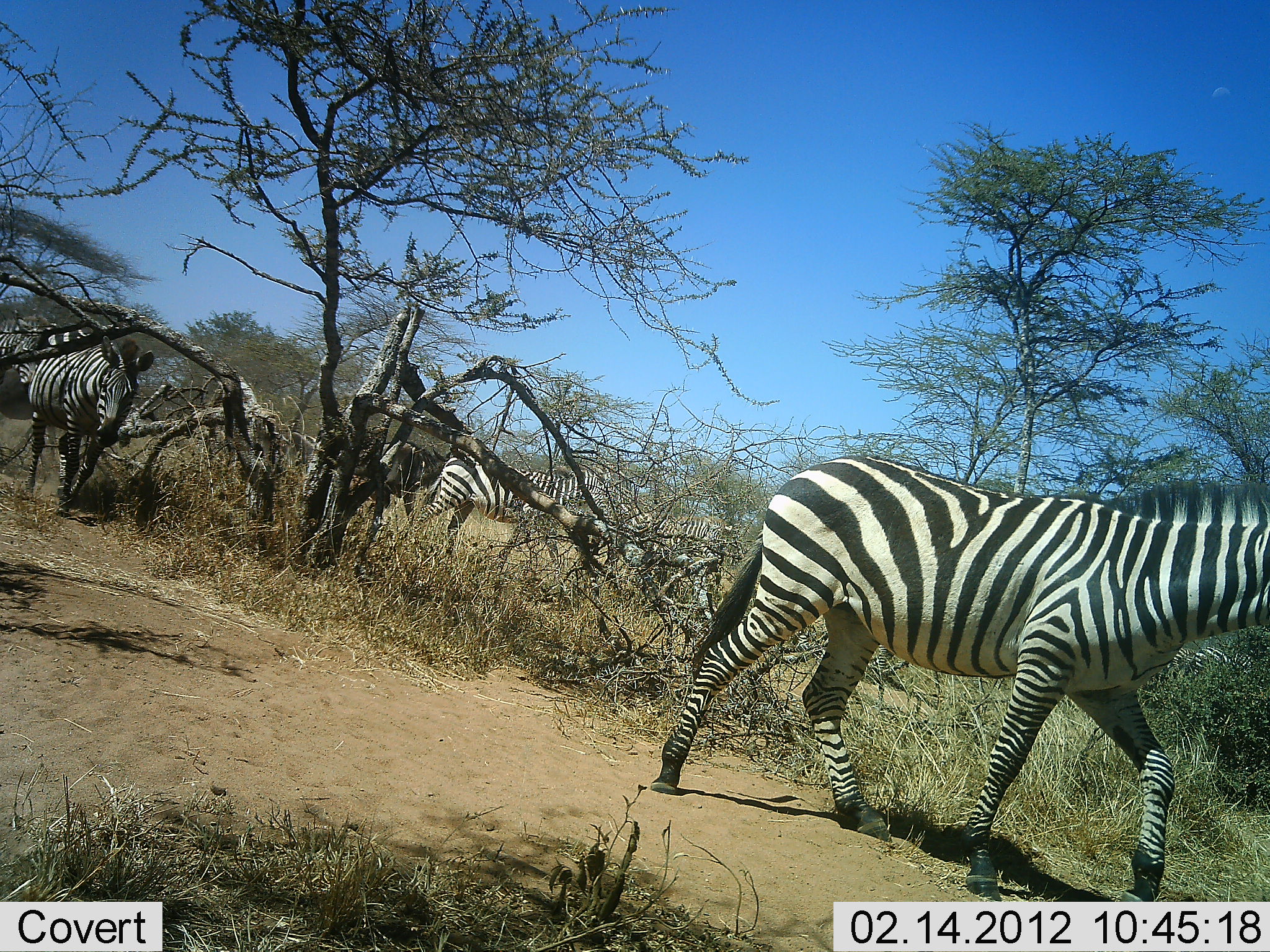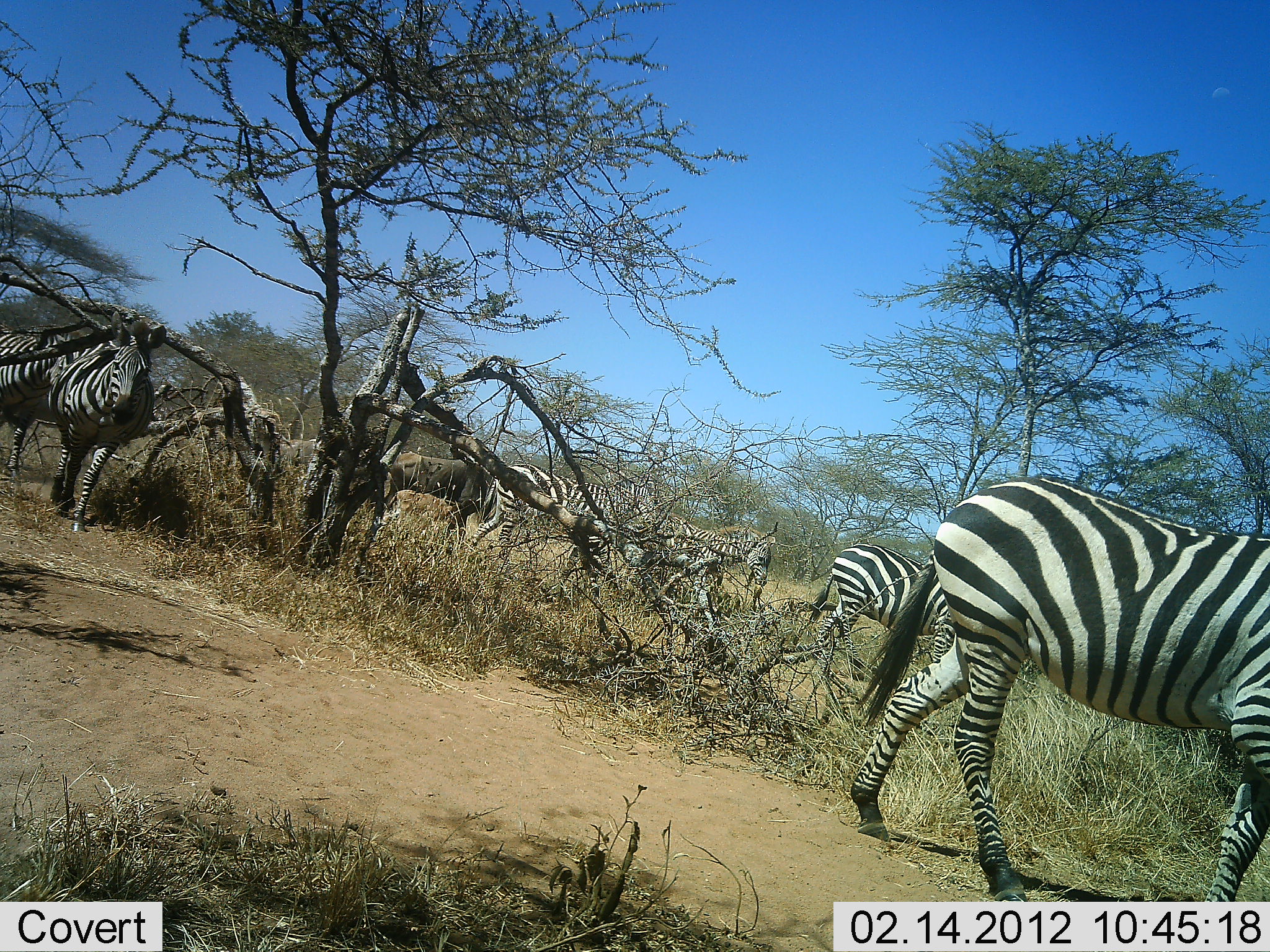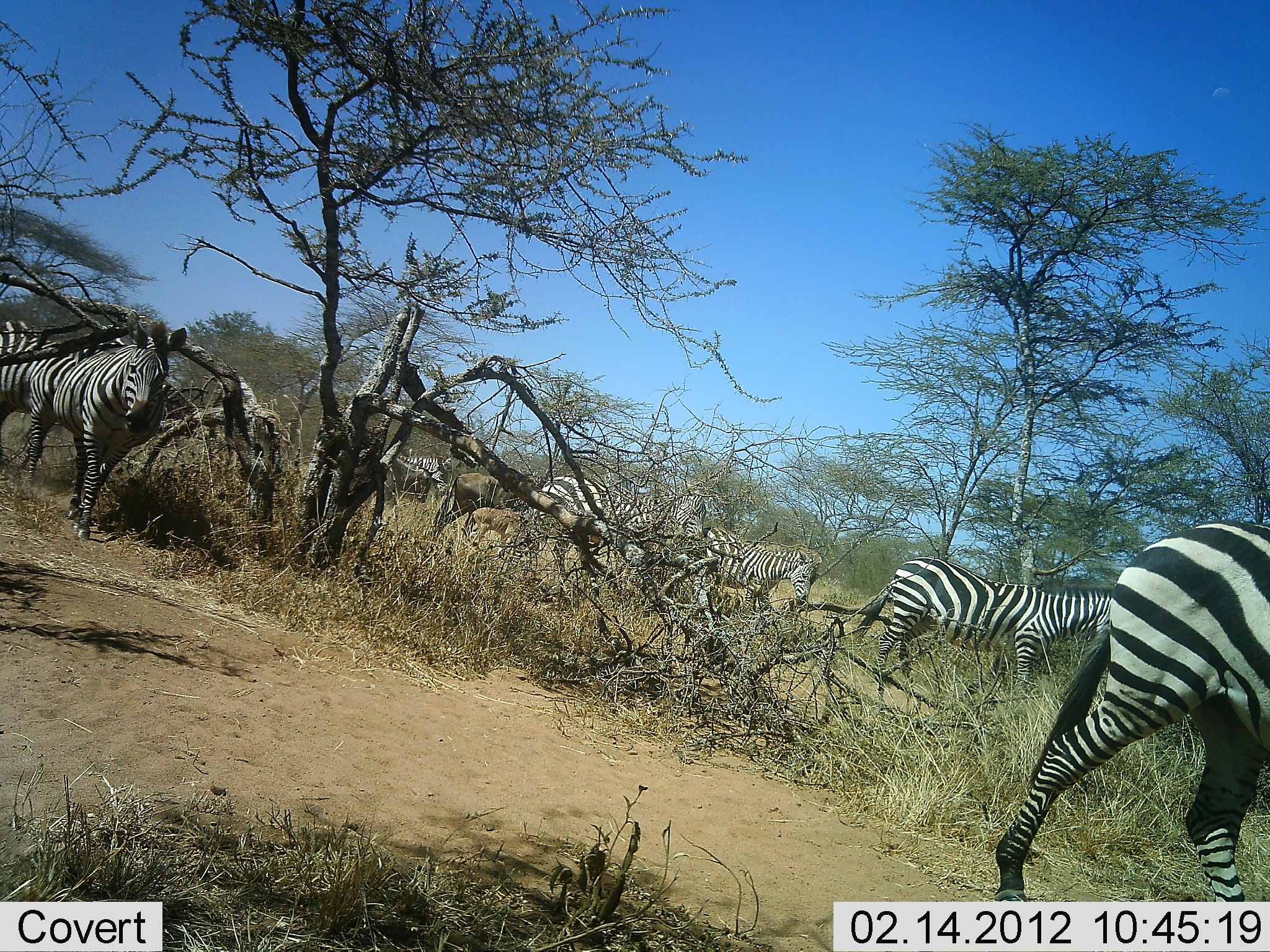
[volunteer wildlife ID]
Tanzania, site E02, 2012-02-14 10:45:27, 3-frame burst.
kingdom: Animalia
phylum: Chordata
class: Mammalia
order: Artiodactyla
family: Bovidae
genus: Connochaetes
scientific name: Connochaetes taurinus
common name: blue wildebeest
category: wildebeest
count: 2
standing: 0%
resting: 0%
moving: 100%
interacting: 0%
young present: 25%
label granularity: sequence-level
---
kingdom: Animalia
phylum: Chordata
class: Mammalia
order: Perissodactyla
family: Equidae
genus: Equus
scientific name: Equus quagga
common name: plains zebra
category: zebra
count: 7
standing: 8%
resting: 3%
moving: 97%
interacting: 0%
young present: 3%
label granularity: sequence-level